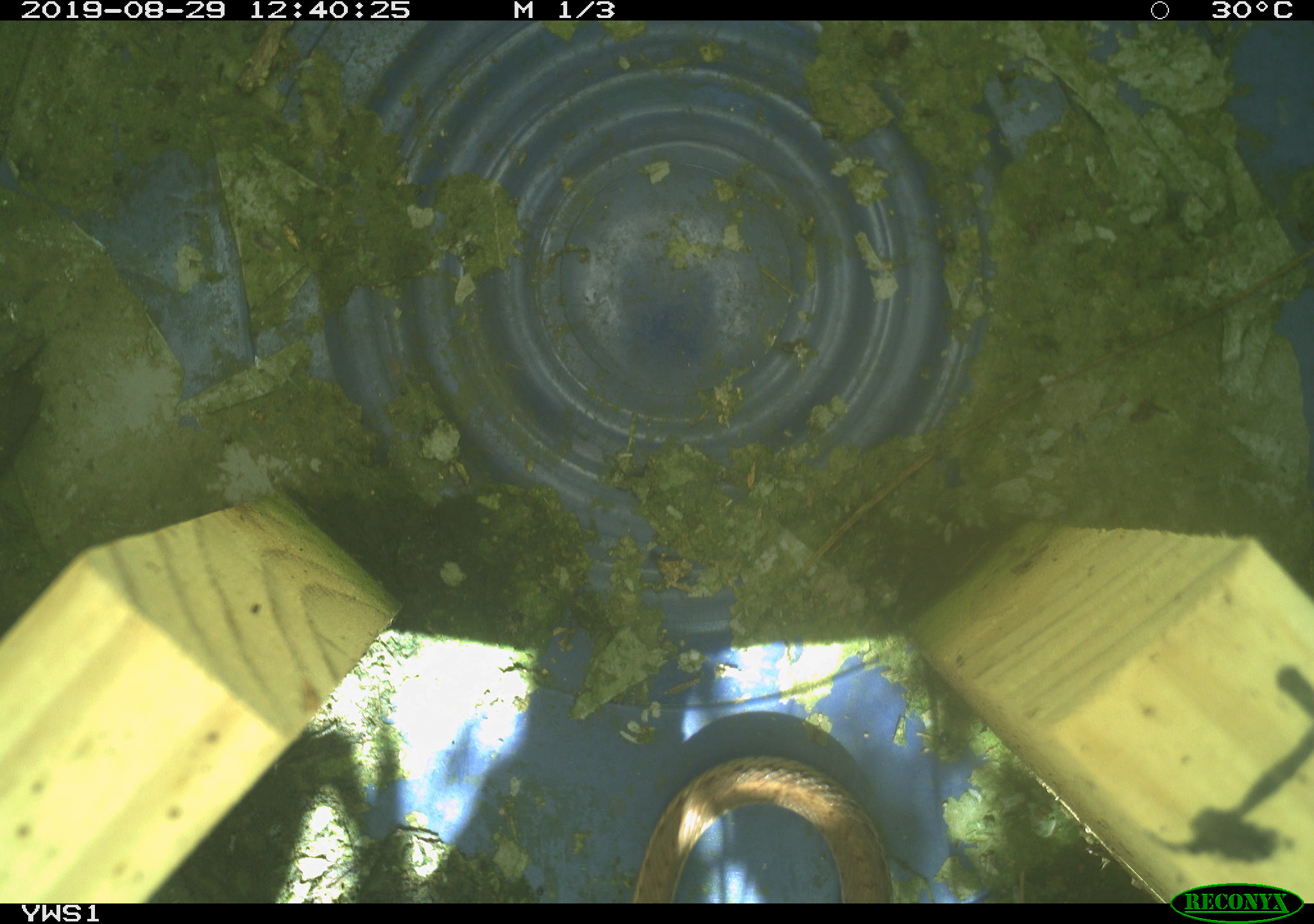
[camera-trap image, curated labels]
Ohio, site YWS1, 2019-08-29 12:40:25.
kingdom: Animalia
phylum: Chordata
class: Reptilia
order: Squamata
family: Colubridae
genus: Thamnophis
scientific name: Thamnophis sirtalis sirtalis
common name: eastern gartersnake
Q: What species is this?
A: Eastern gartersnake (Thamnophis sirtalis sirtalis).